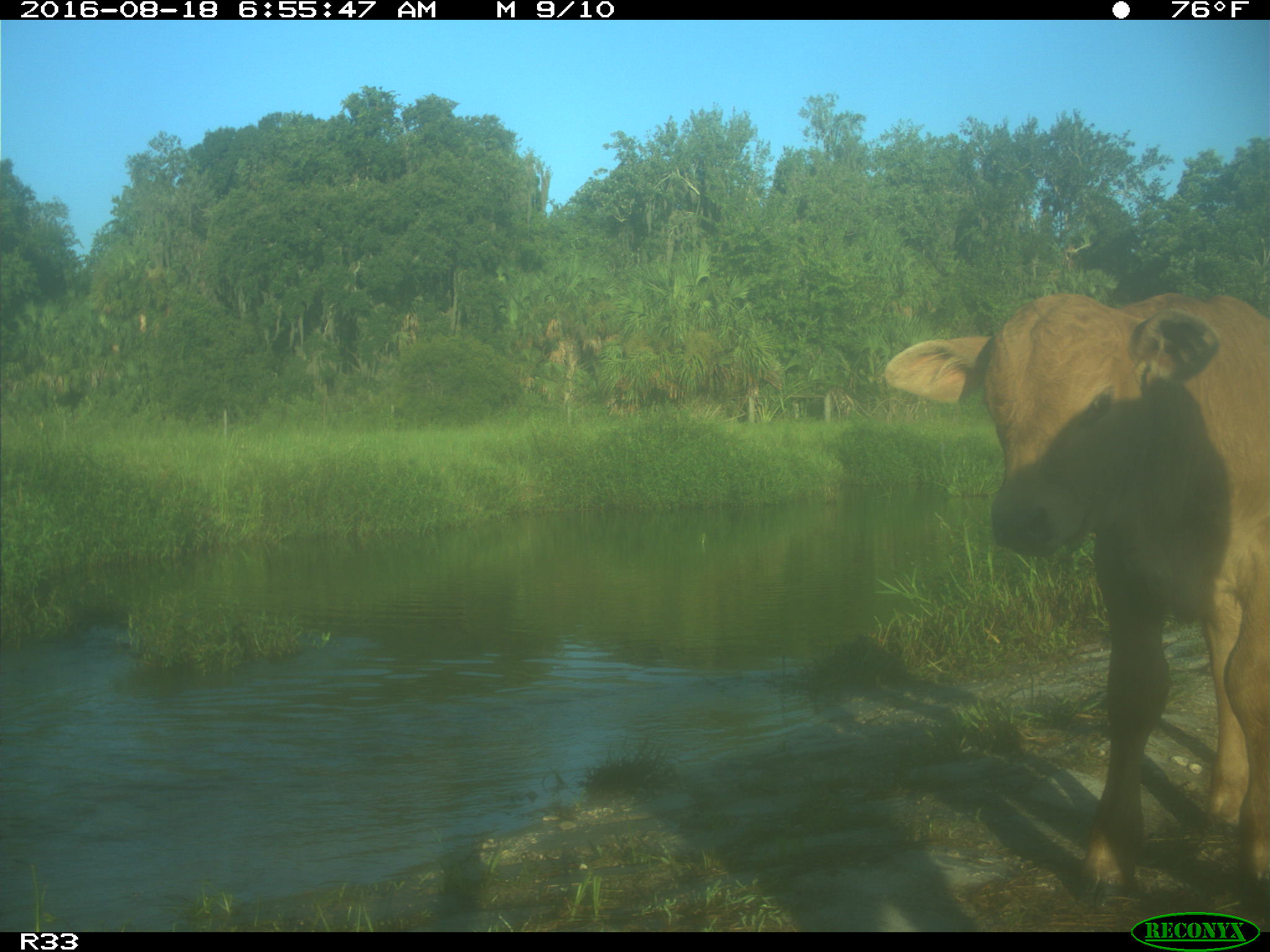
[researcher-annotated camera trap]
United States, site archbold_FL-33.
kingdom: Animalia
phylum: Chordata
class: Mammalia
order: Artiodactyla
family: Bovidae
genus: Bos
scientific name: Bos taurus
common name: domestic cow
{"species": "Bos taurus (domestic cow)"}